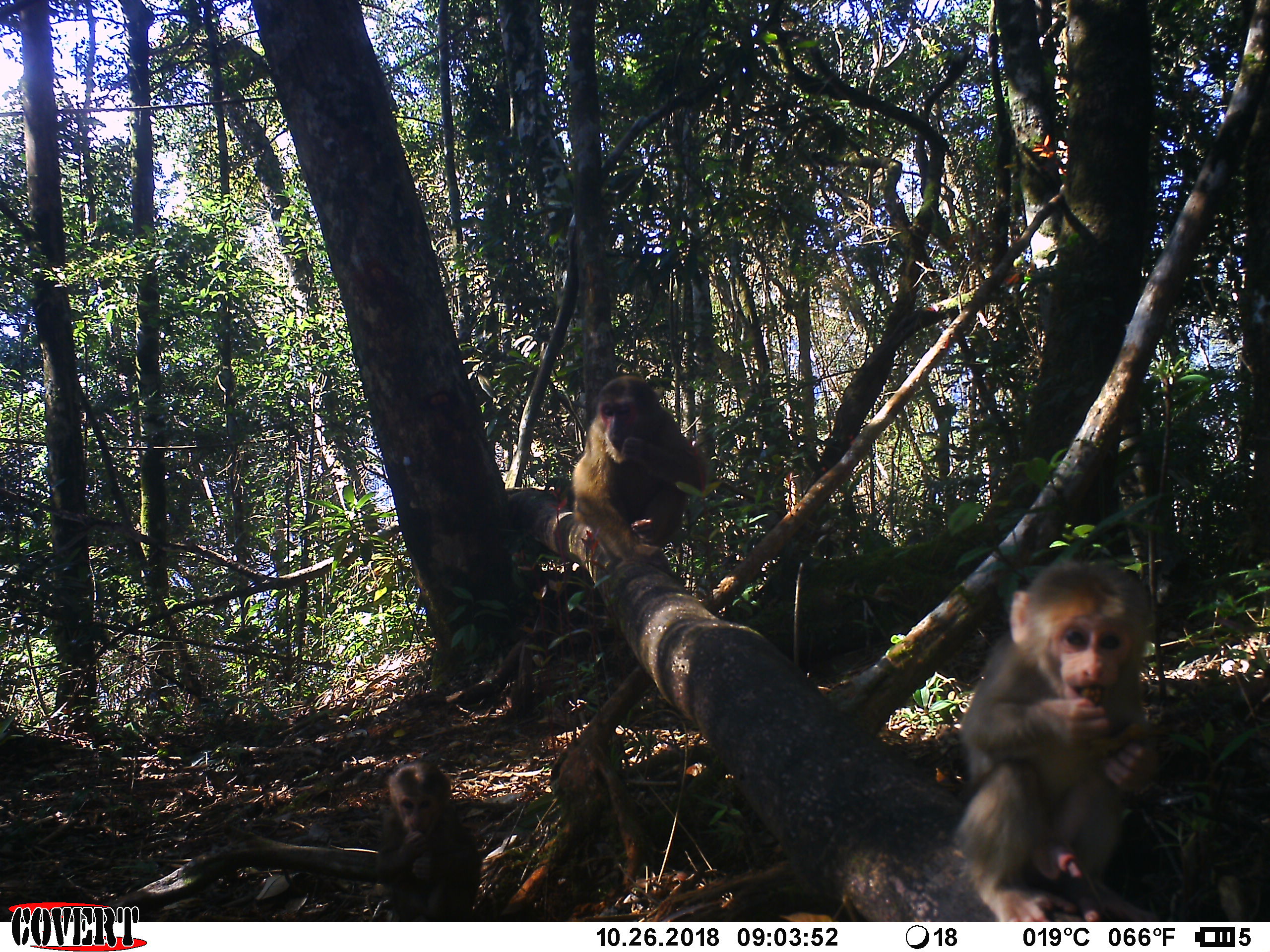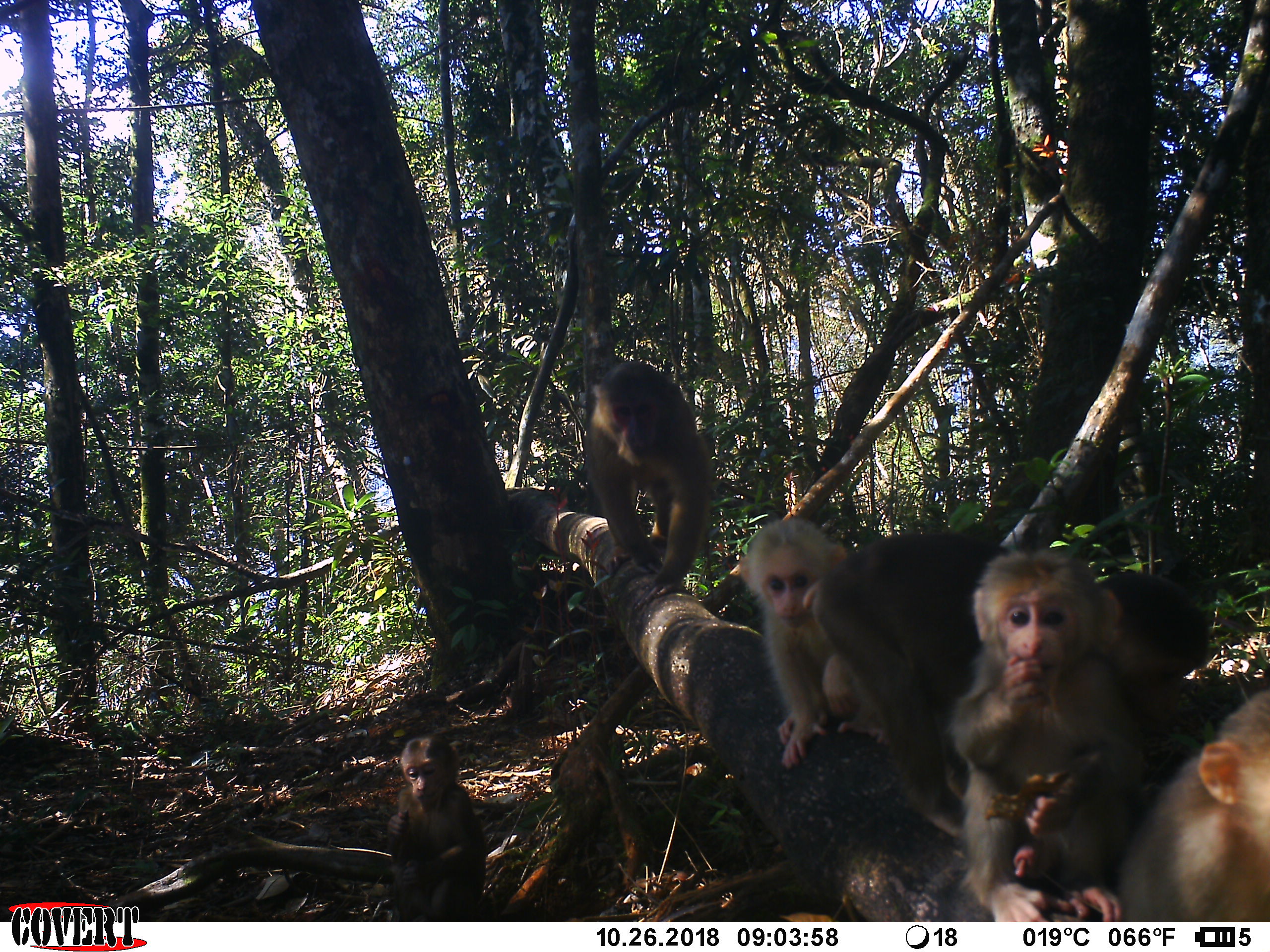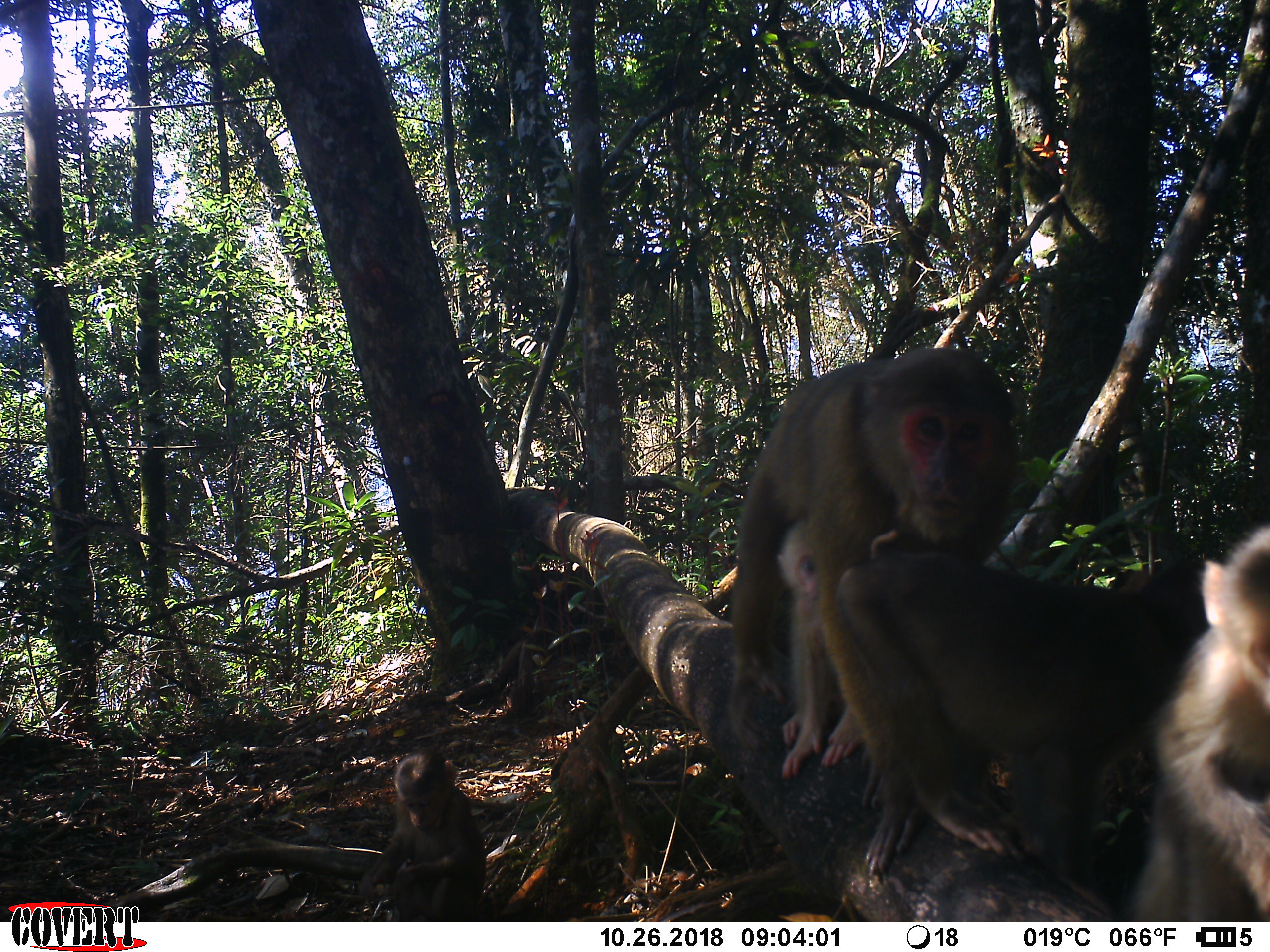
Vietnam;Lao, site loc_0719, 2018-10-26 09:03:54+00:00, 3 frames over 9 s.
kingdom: Animalia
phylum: Chordata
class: Mammalia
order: Primates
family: Cercopithecidae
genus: Macaca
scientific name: Macaca arctoides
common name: stump-tailed macaque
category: stump tailed macaque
Stump tailed macaque (stump-tailed macaque) (Macaca arctoides). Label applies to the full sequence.